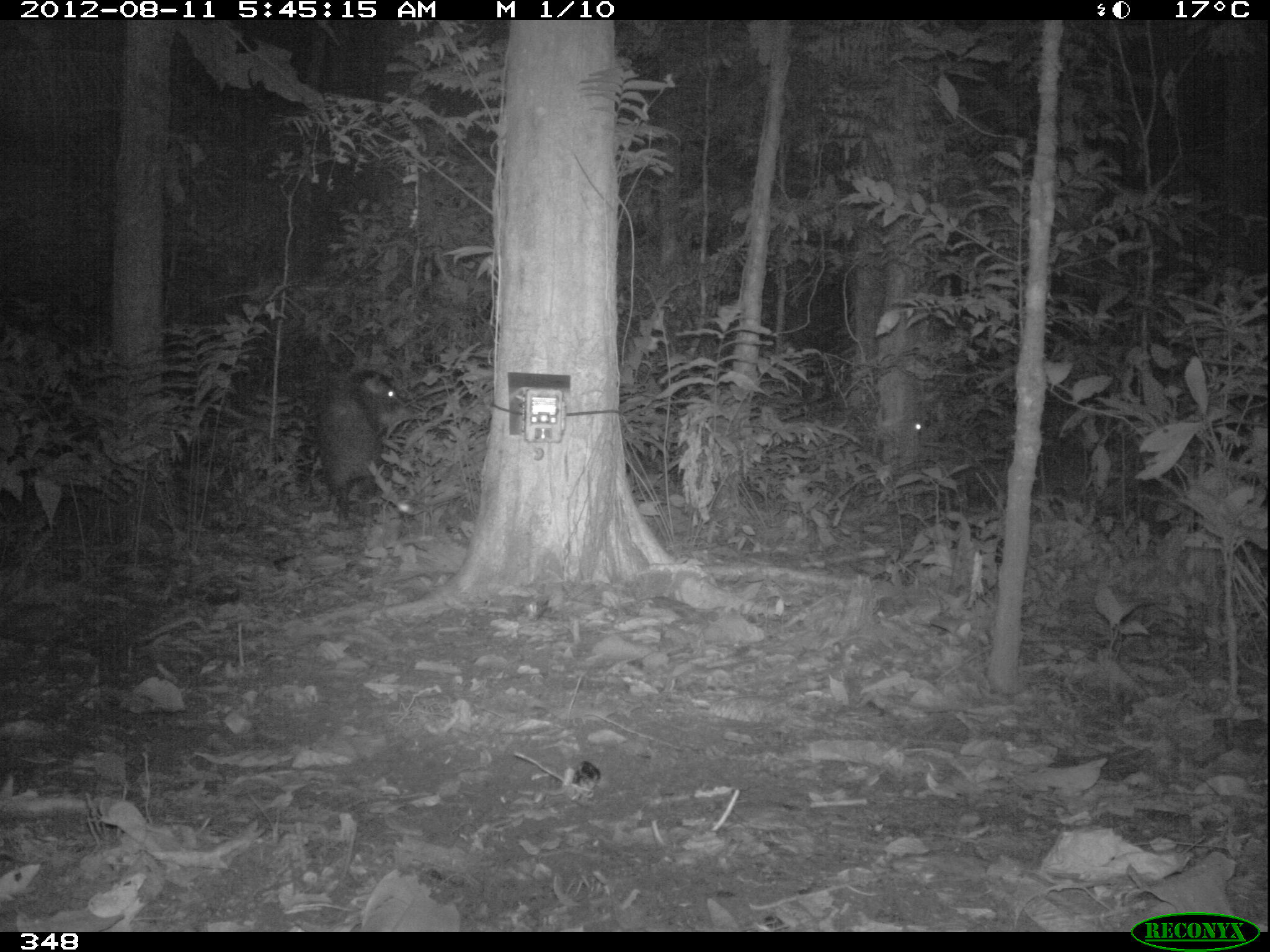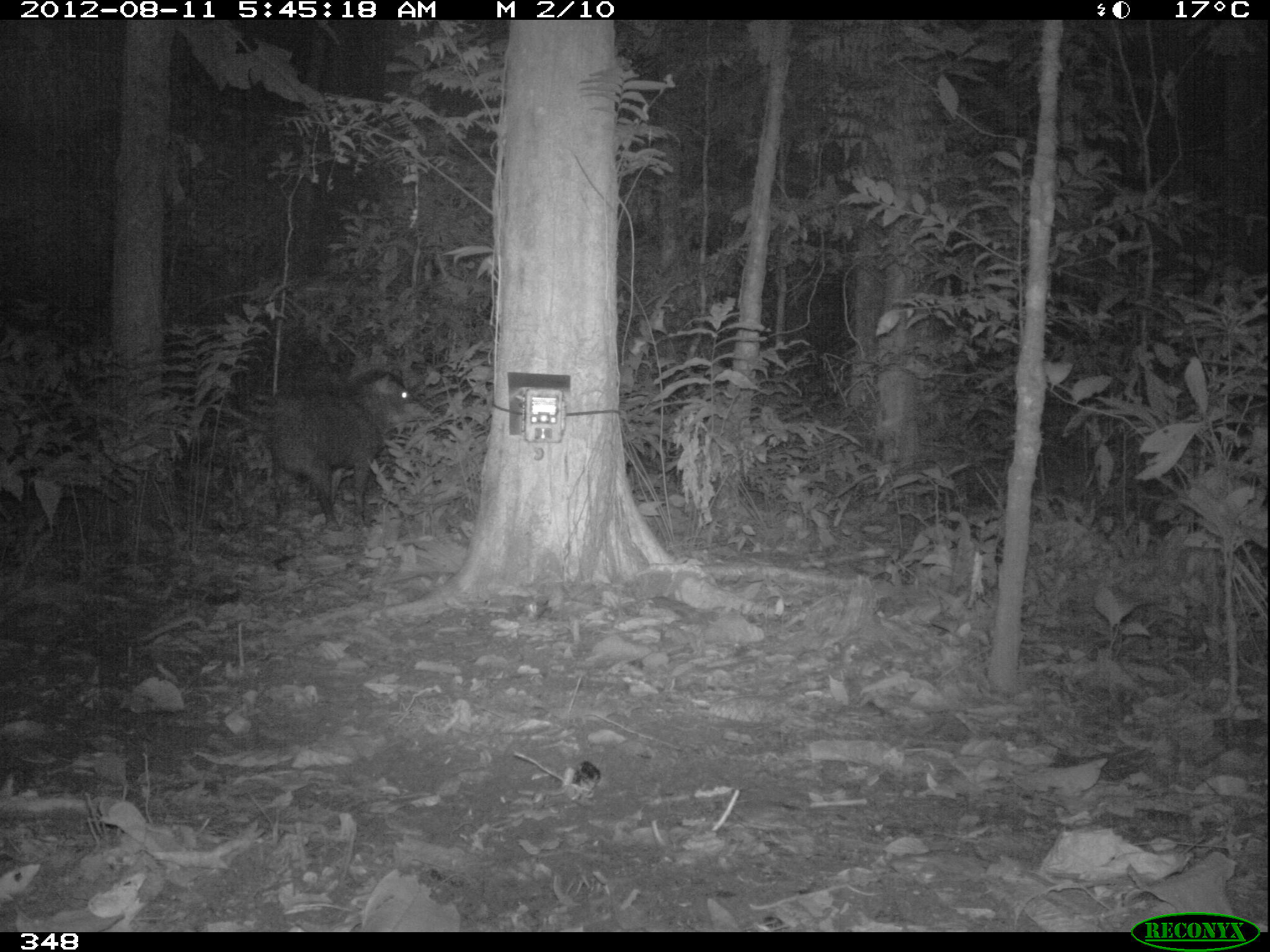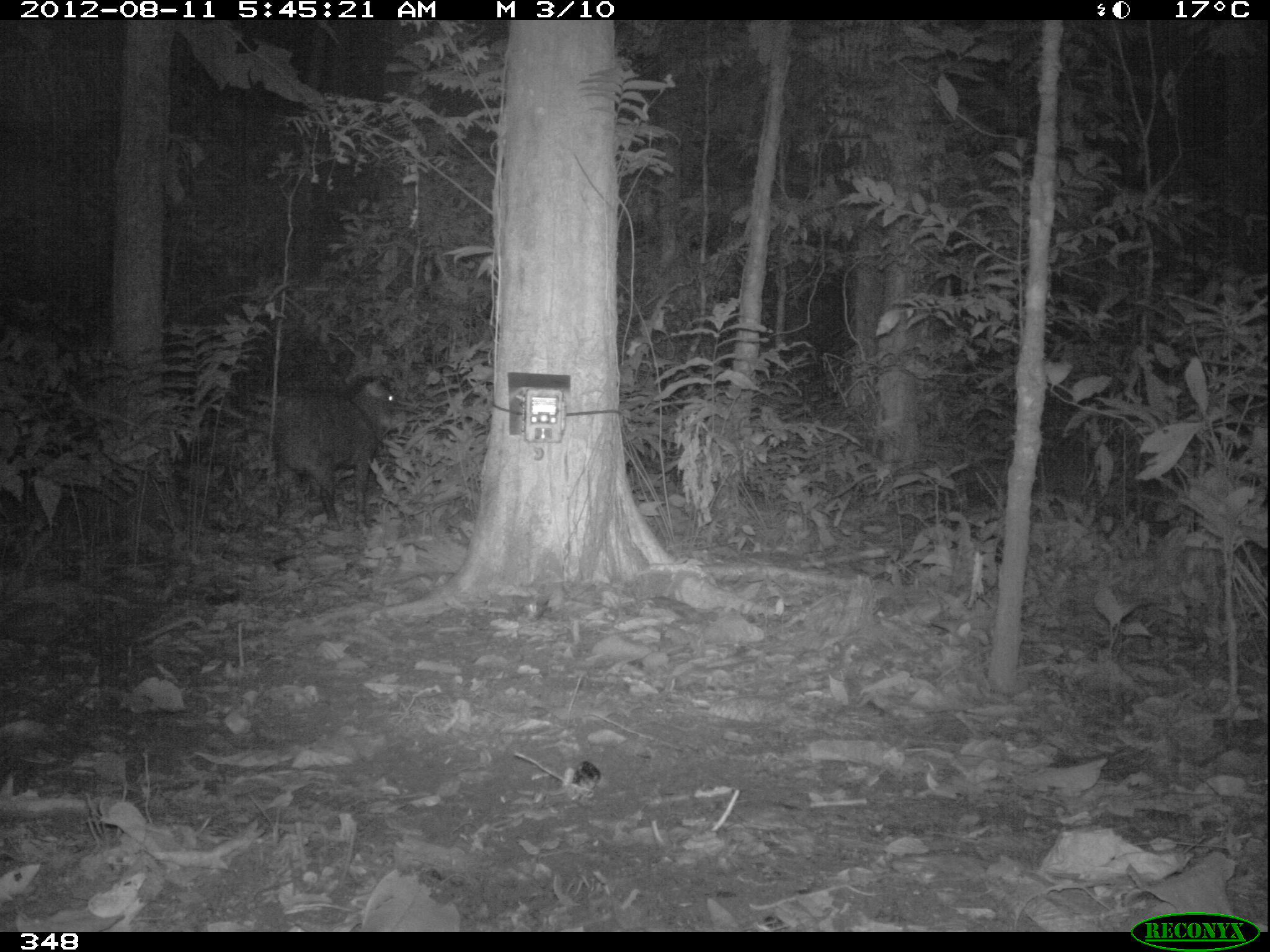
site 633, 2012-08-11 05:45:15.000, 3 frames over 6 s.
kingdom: Animalia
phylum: Chordata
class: Mammalia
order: Artiodactyla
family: Tayassuidae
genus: Tayassu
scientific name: Tayassu pecari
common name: white-lipped peccary